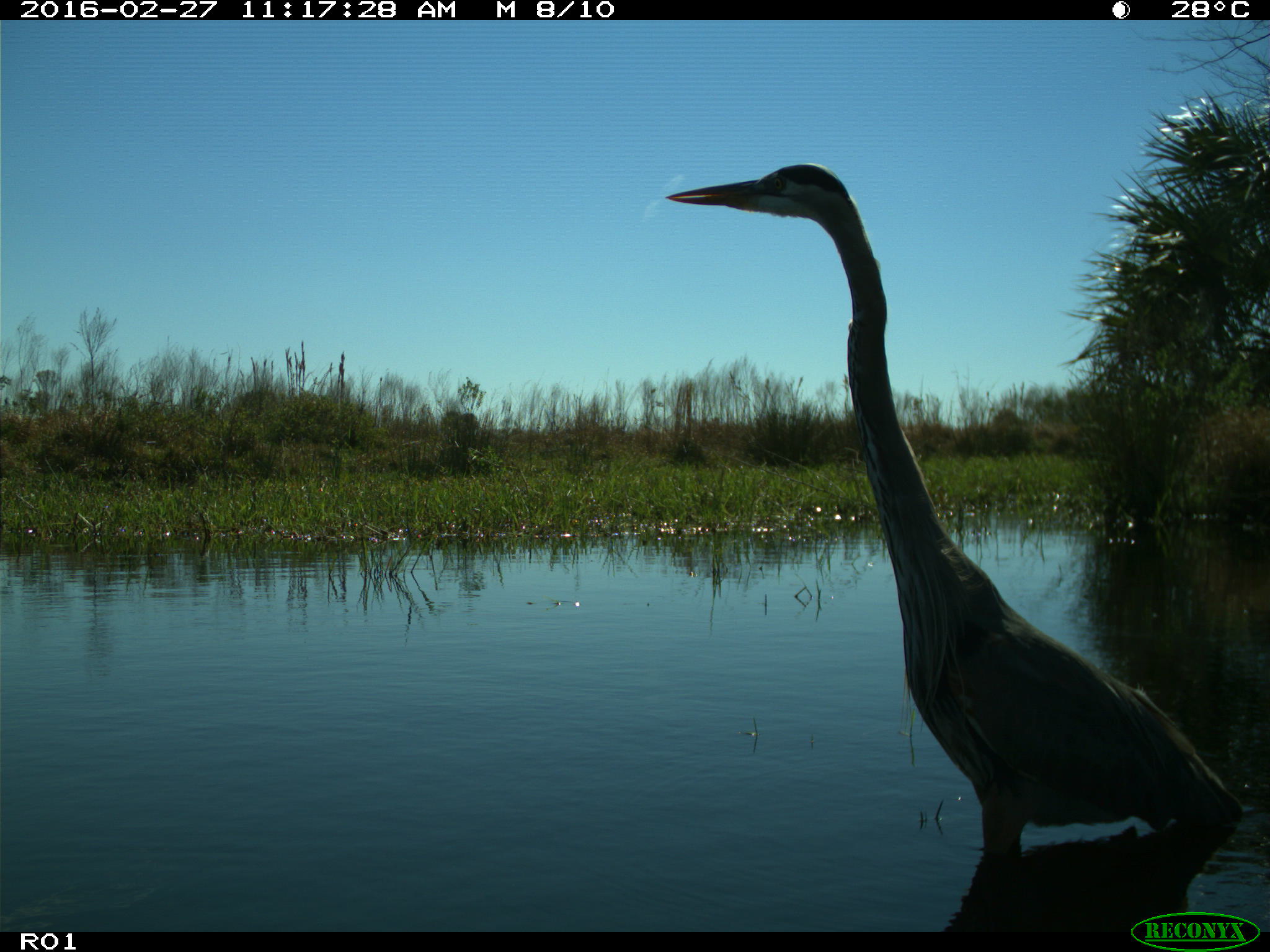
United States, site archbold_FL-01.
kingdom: Animalia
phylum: Chordata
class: Aves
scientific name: Aves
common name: birds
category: unidentified bird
Unidentified bird (birds) (Aves).